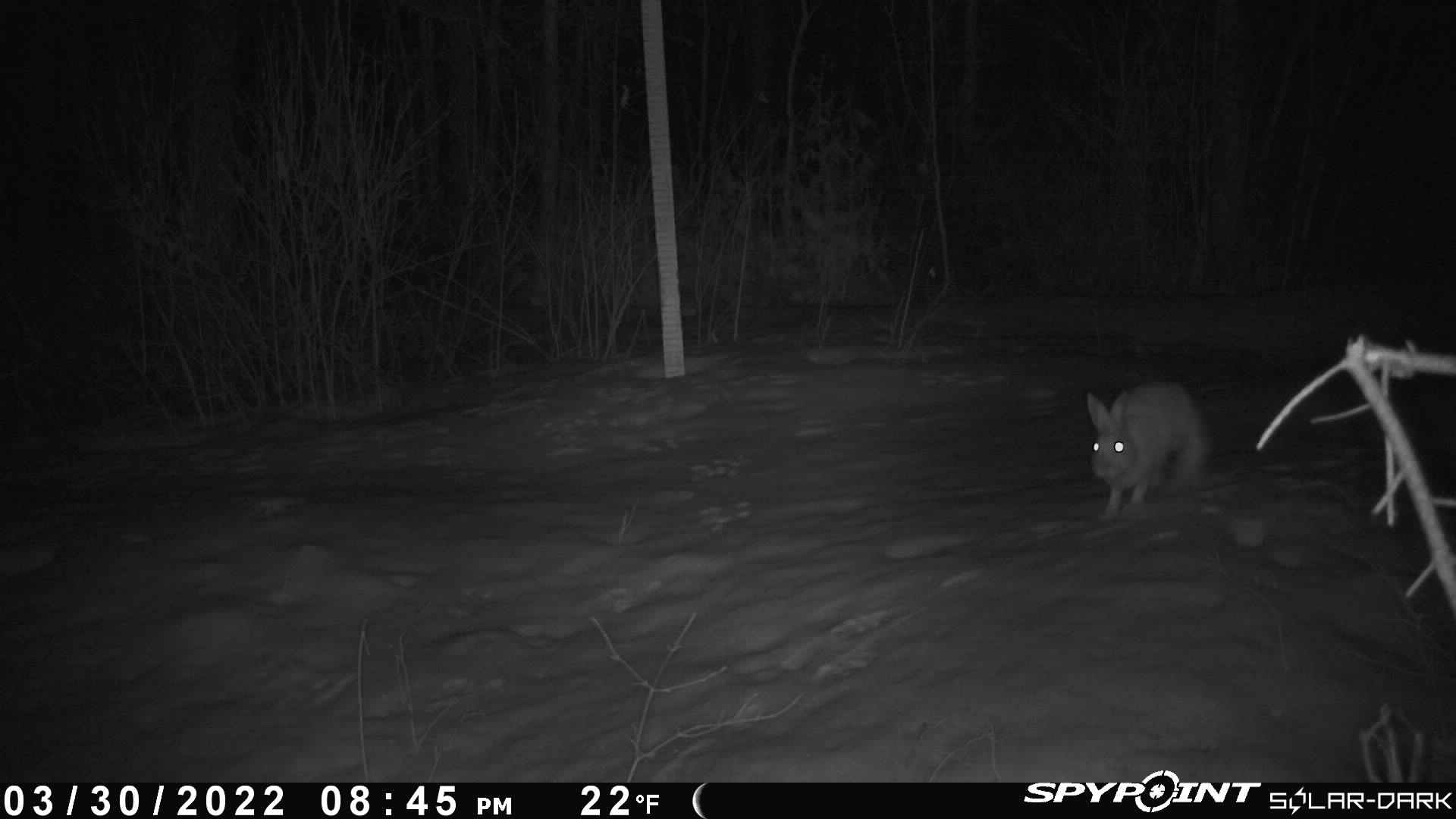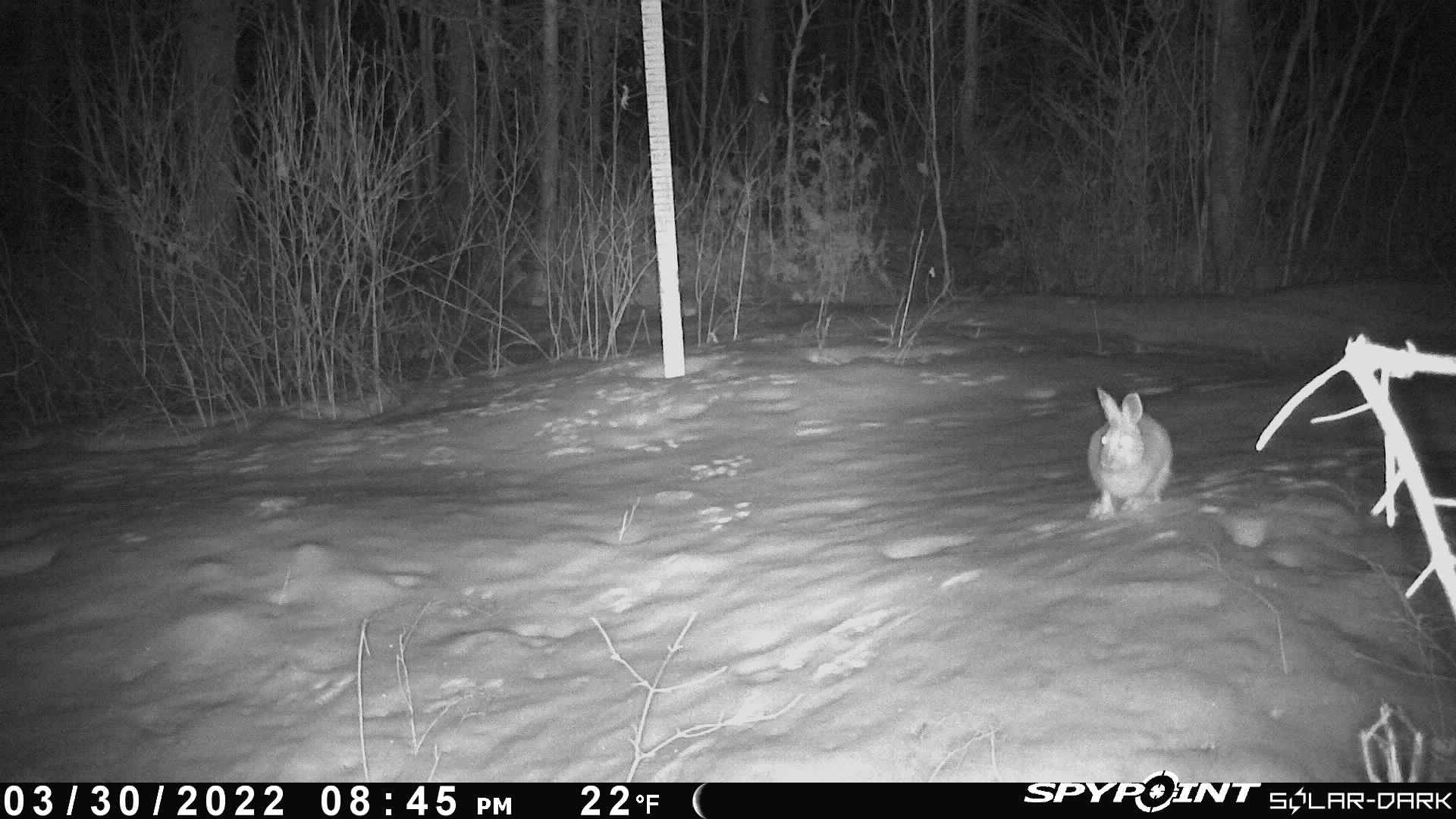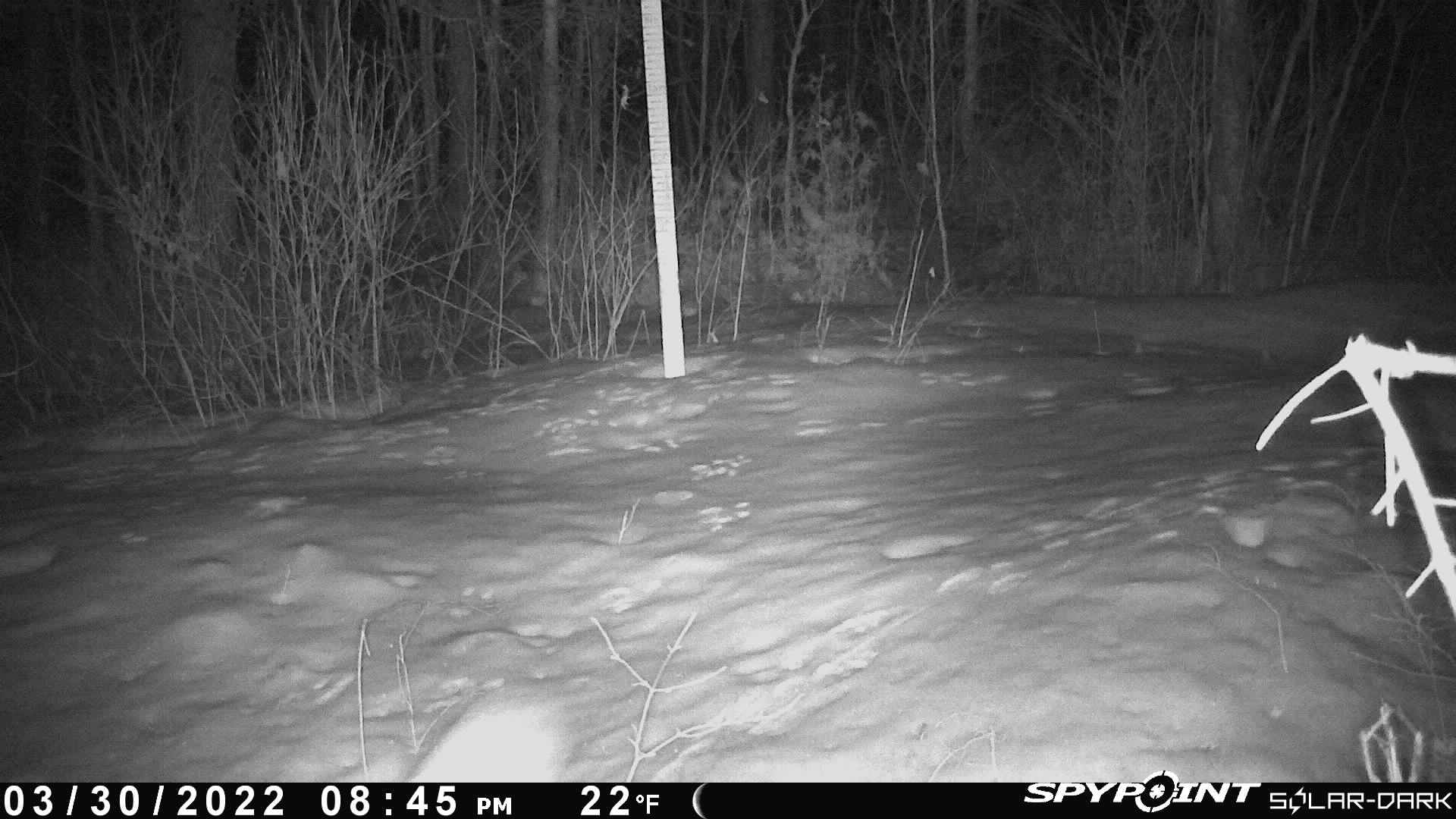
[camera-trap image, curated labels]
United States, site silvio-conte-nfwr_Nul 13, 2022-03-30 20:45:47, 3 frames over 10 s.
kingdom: Animalia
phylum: Chordata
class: Mammalia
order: Lagomorpha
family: Leporidae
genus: Lepus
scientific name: Lepus americanus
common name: snowshoe hare